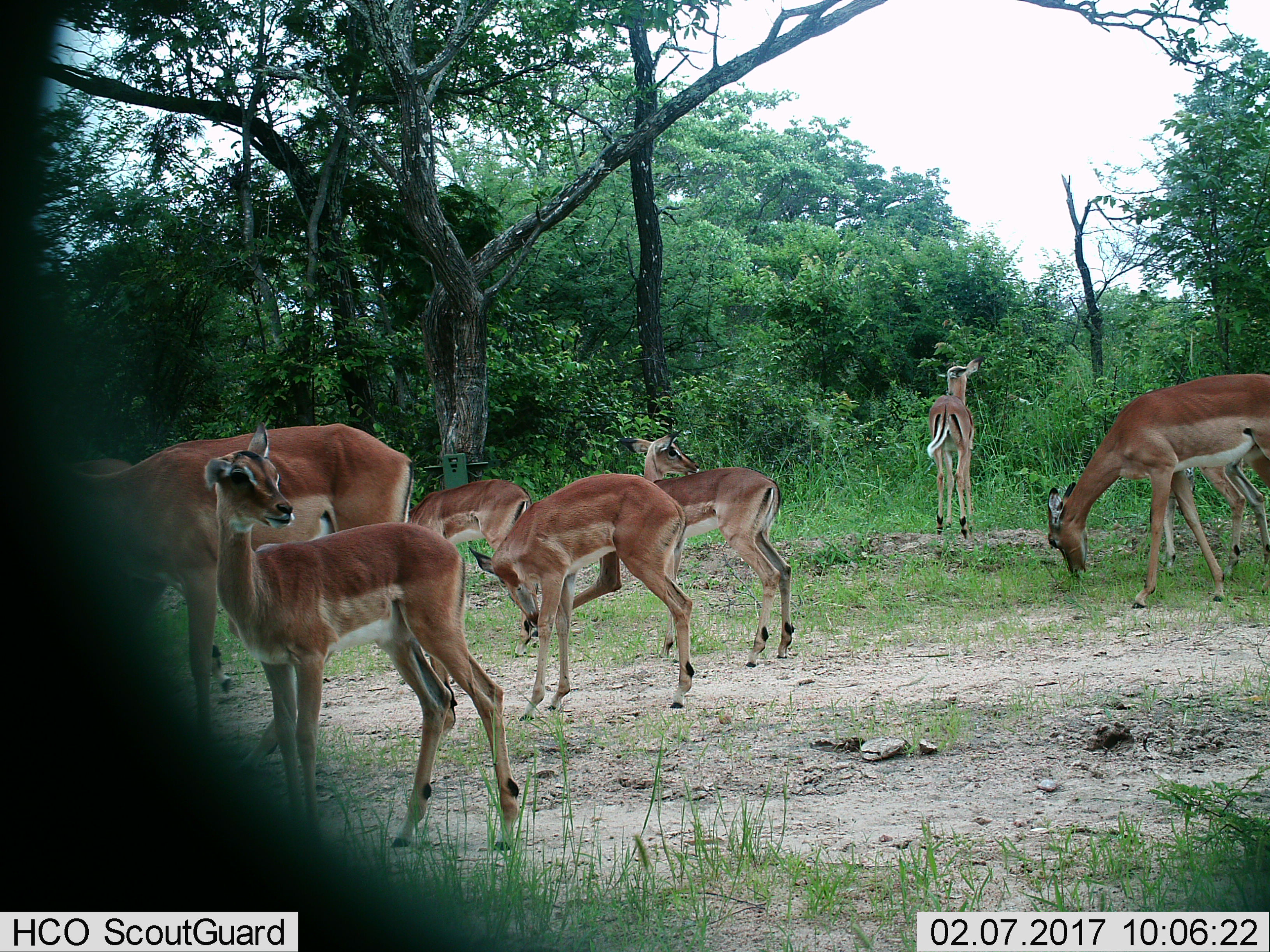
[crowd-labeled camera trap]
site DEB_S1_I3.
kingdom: Animalia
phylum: Chordata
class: Mammalia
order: Artiodactyla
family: Bovidae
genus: Aepyceros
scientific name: Aepyceros melampus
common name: impala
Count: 9.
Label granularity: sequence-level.